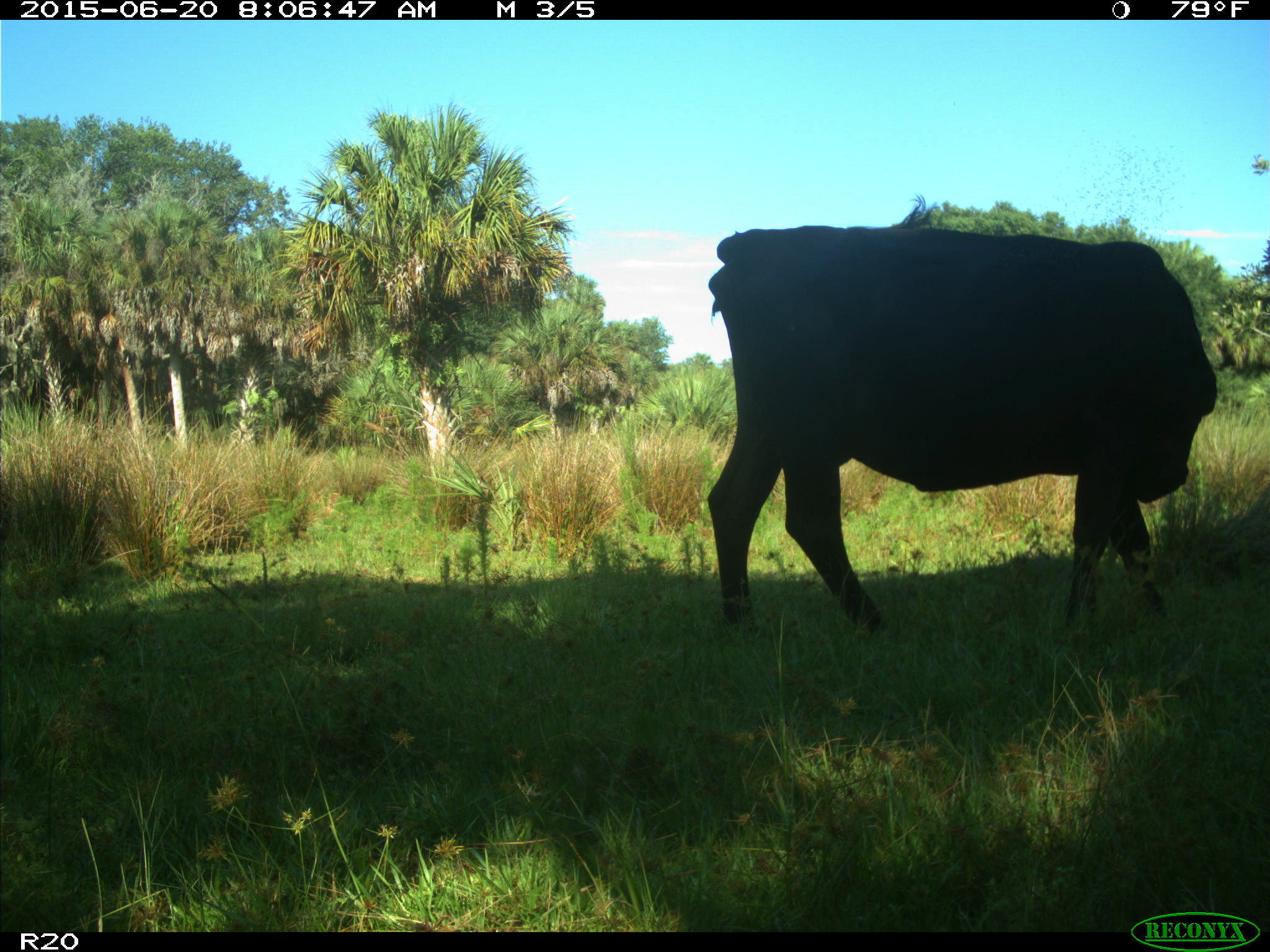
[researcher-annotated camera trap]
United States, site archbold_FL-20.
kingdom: Animalia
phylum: Chordata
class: Mammalia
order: Artiodactyla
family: Bovidae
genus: Bos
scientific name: Bos taurus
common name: domestic cow